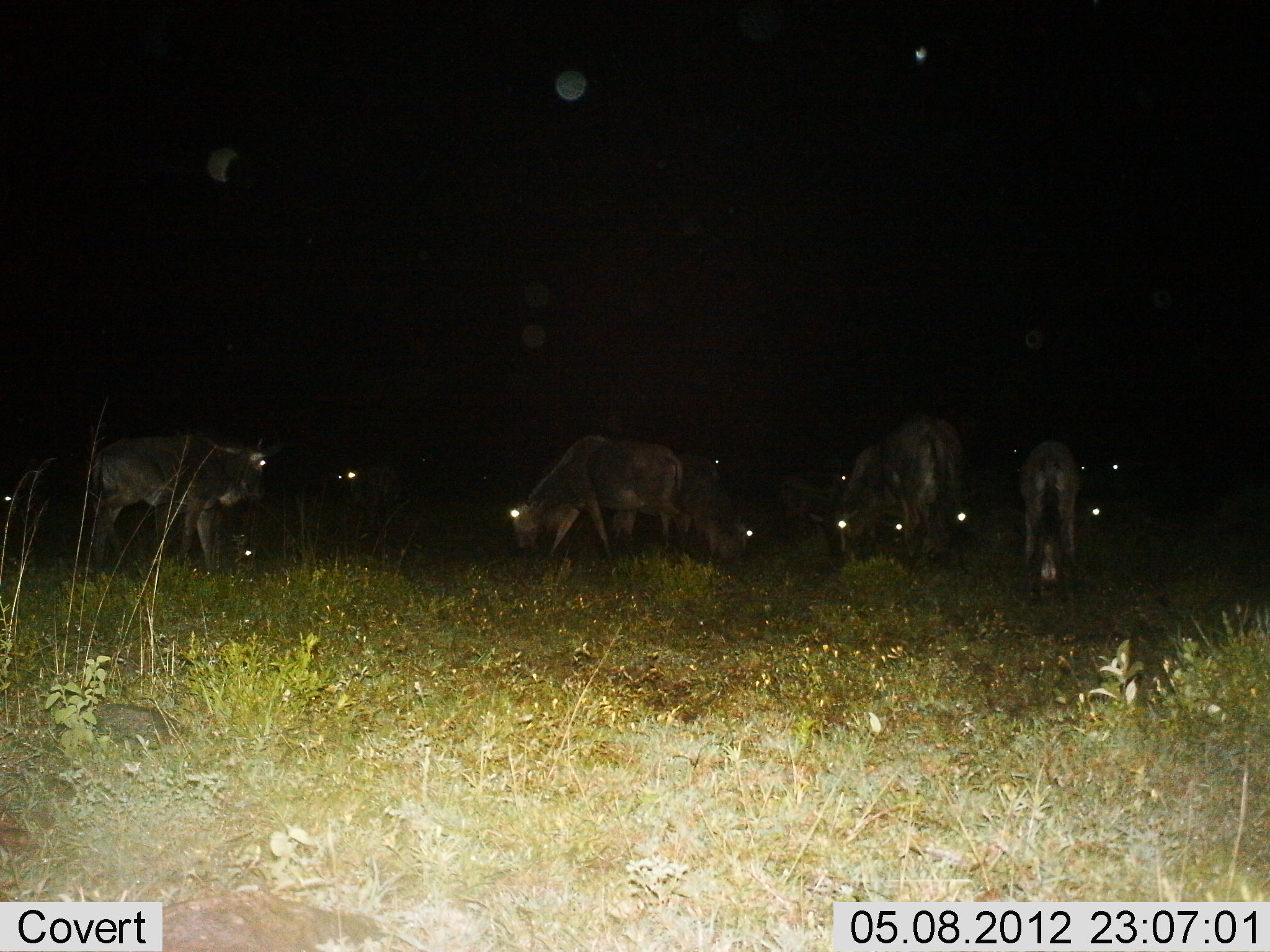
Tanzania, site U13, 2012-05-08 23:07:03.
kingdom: Animalia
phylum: Chordata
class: Mammalia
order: Artiodactyla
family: Bovidae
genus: Connochaetes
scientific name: Connochaetes taurinus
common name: blue wildebeest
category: wildebeest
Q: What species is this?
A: Wildebeest (blue wildebeest) (Connochaetes taurinus).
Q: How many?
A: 9.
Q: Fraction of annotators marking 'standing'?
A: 70%.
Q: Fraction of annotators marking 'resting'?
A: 0%.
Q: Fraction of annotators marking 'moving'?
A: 10%.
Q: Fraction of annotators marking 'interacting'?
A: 0%.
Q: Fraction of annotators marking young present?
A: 0%.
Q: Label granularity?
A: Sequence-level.